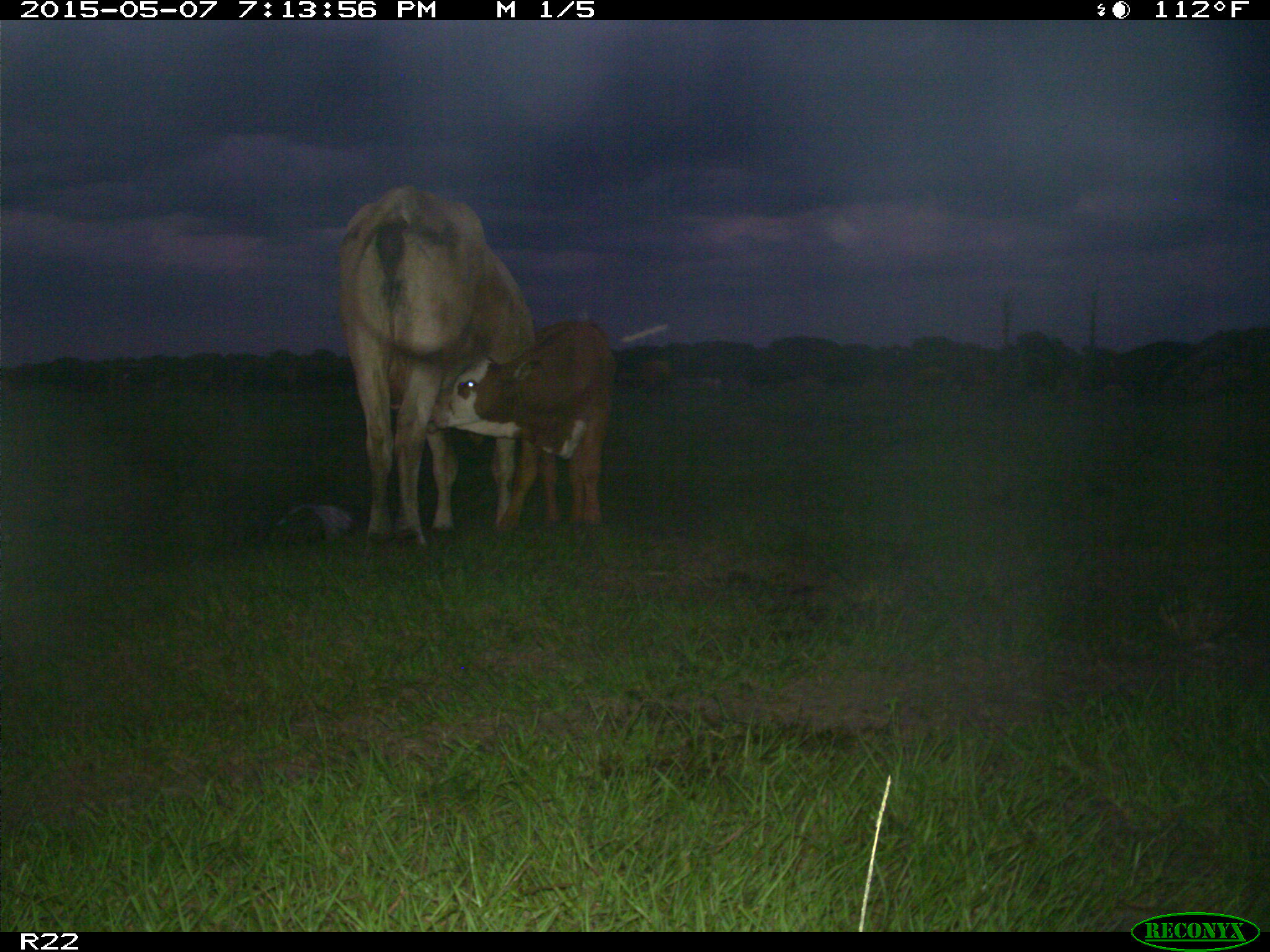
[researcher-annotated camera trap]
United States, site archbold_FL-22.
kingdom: Animalia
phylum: Chordata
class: Mammalia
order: Artiodactyla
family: Bovidae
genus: Bos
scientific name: Bos taurus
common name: domestic cow